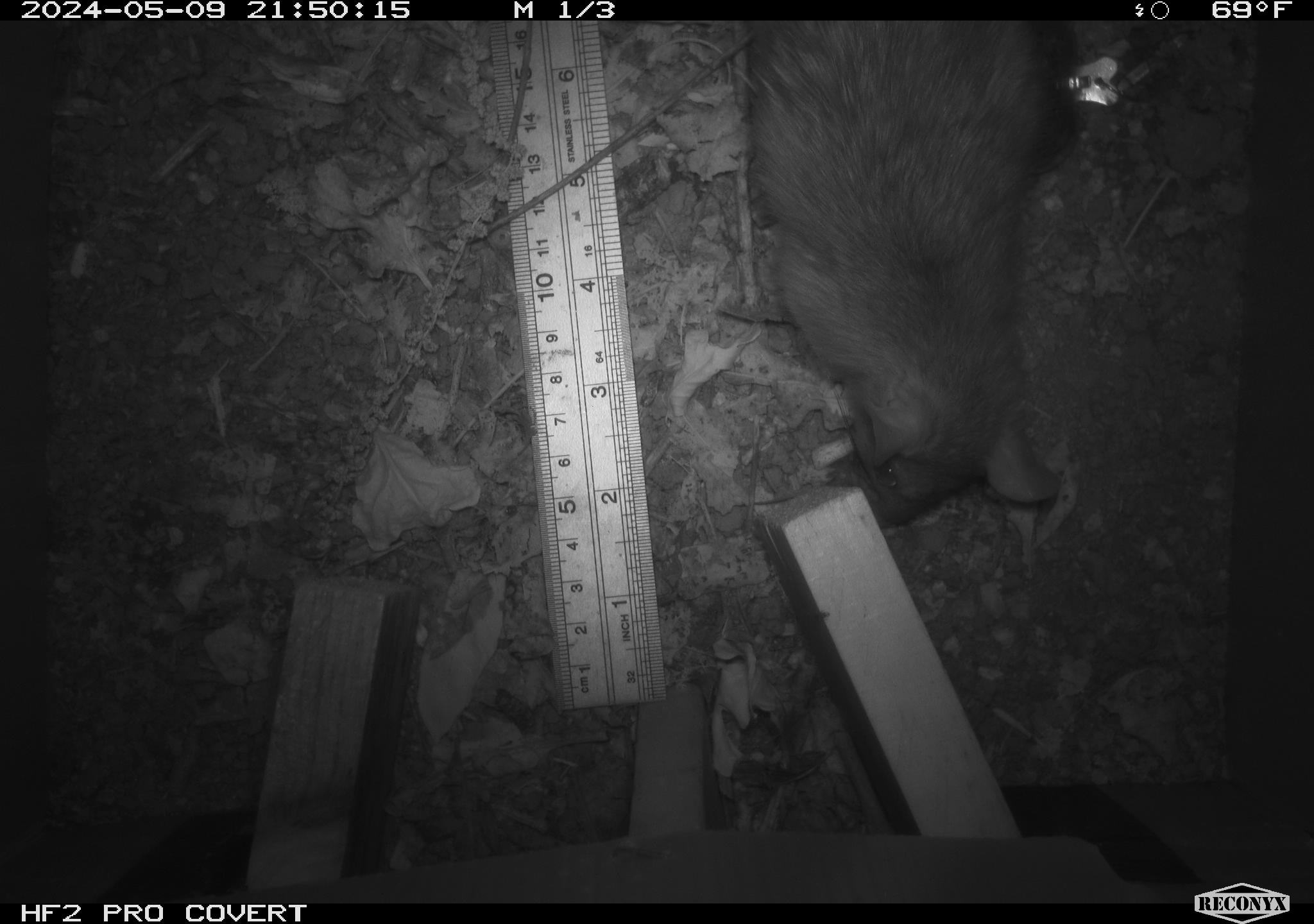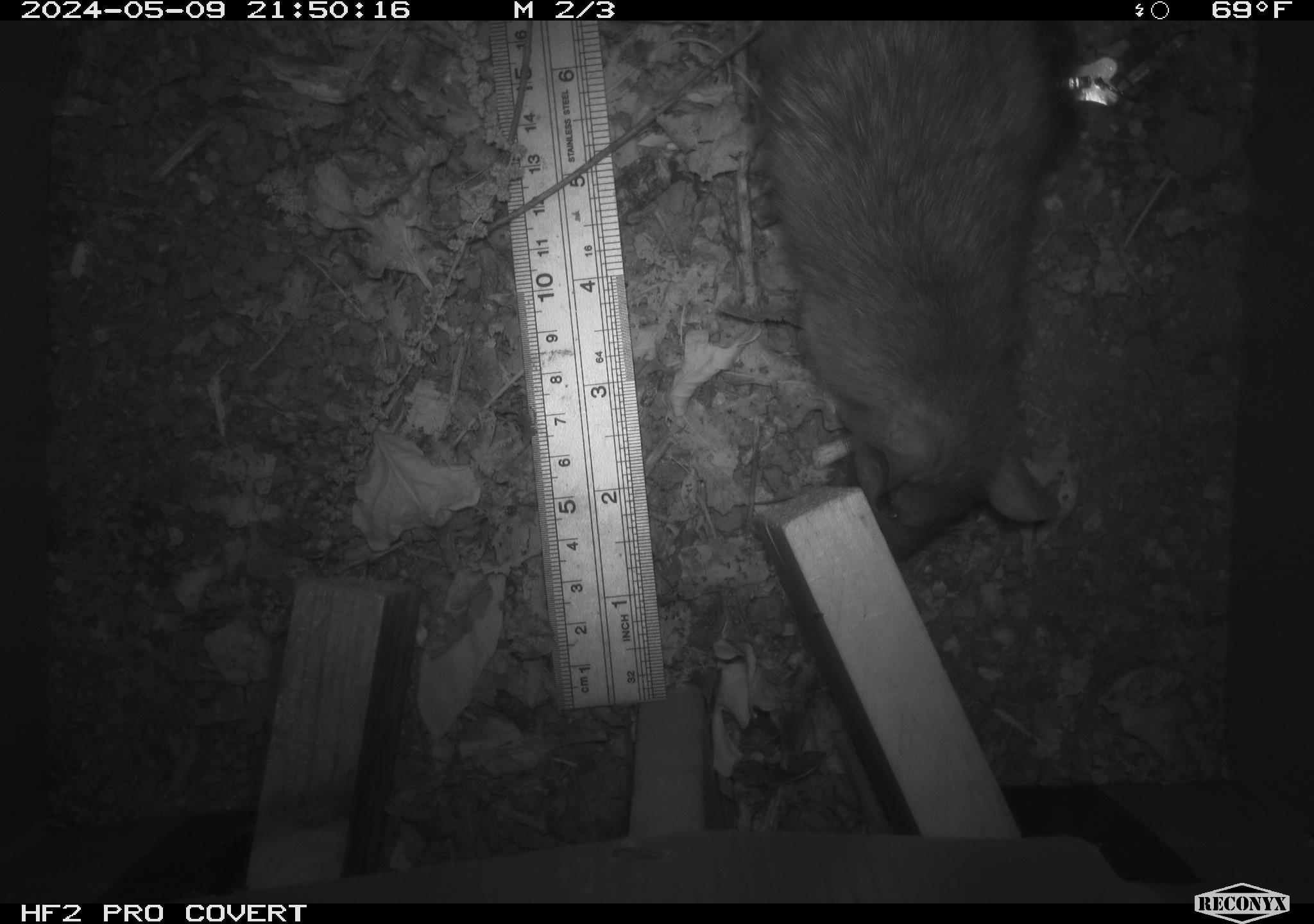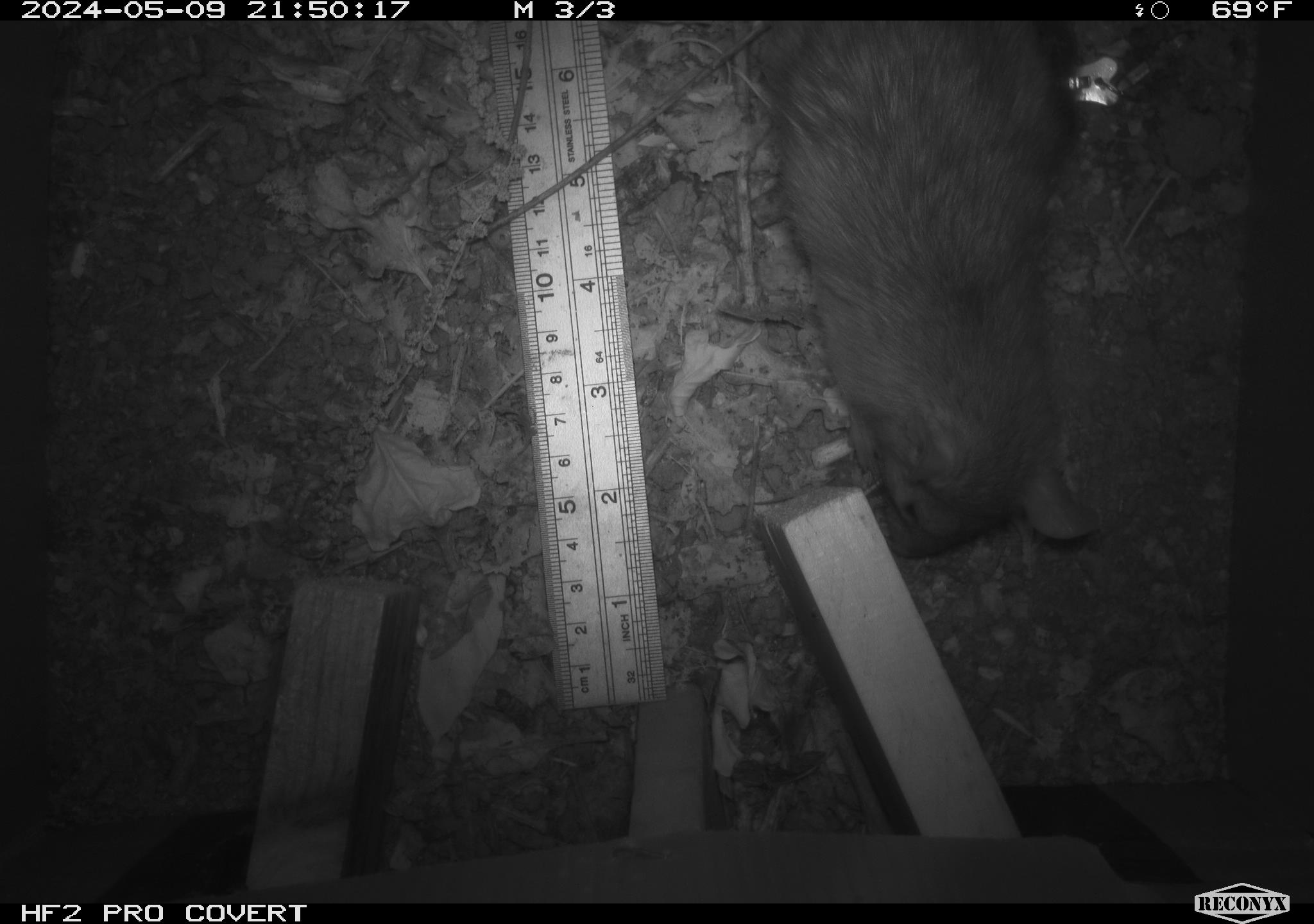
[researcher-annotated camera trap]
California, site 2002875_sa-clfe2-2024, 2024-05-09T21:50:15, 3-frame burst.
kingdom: Animalia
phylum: Chordata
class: Mammalia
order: Rodentia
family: Muridae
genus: Rattus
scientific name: Rattus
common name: rat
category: rattus species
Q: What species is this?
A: Rattus species (rat) (Rattus).